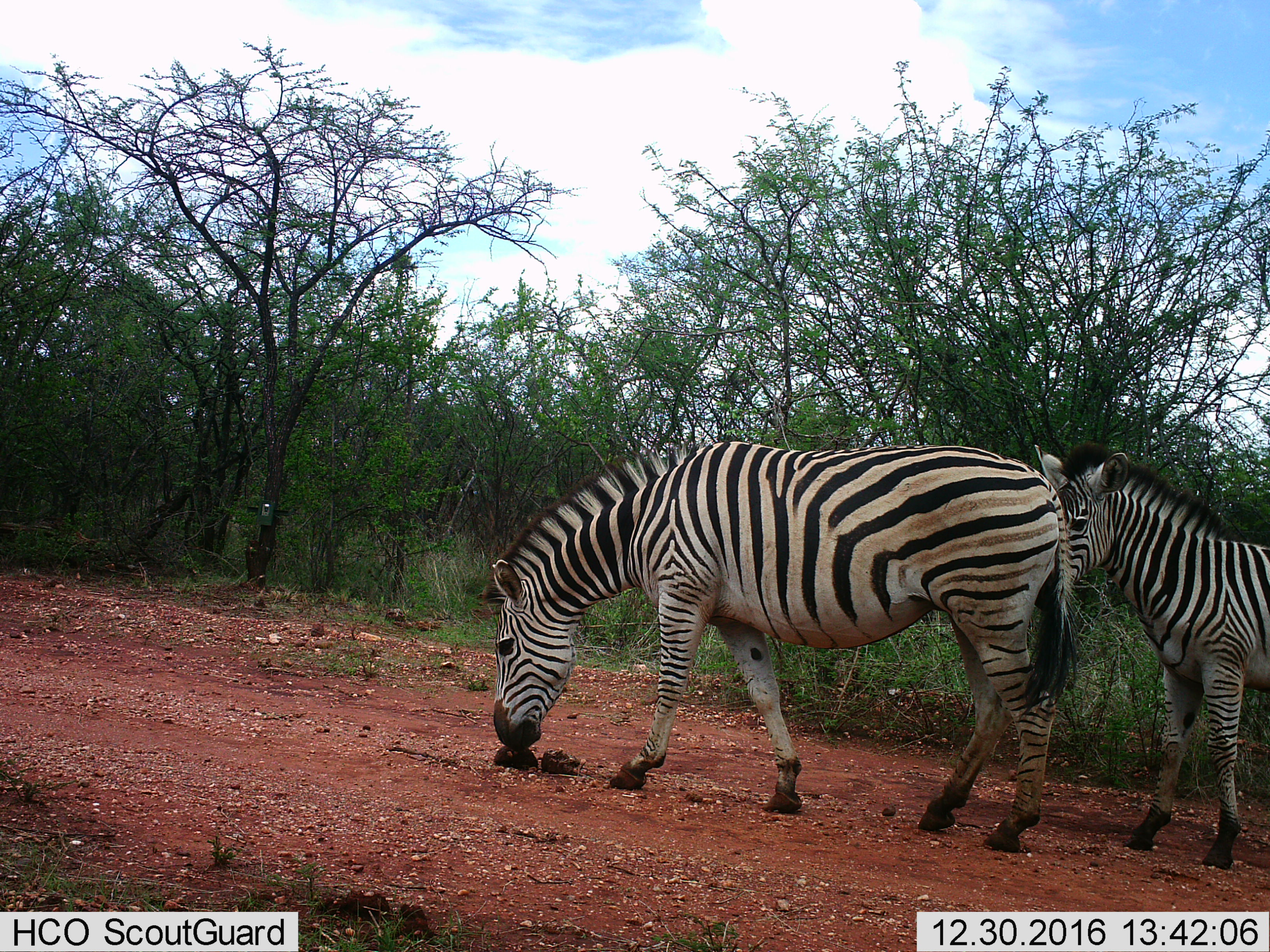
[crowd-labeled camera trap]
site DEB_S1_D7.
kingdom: Animalia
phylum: Chordata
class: Mammalia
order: Perissodactyla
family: Equidae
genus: Equus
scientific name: Equus quagga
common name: plains zebra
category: zebraplains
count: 2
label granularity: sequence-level